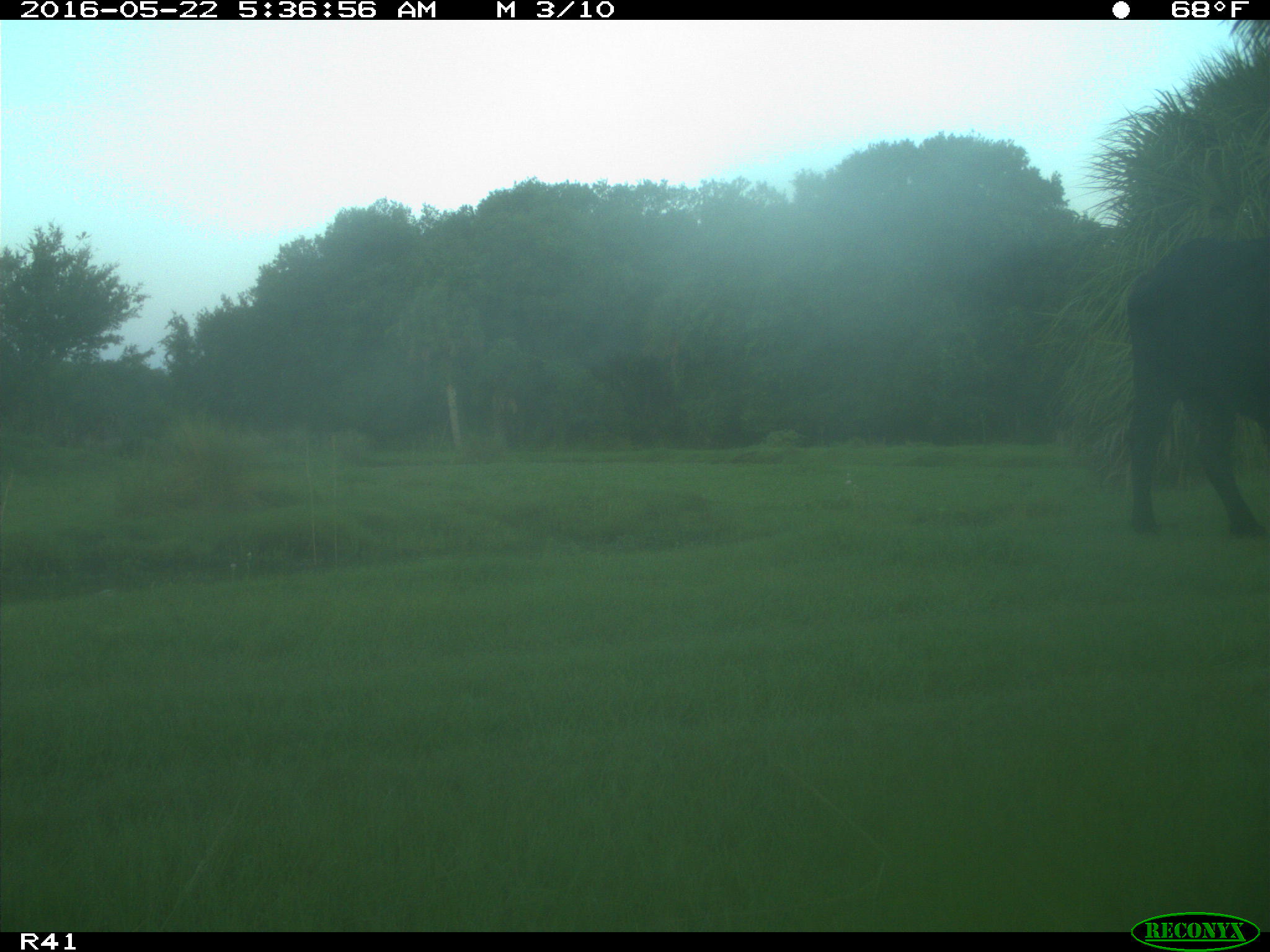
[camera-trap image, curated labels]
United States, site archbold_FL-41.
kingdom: Animalia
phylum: Chordata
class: Mammalia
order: Artiodactyla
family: Bovidae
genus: Bos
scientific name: Bos taurus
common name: domestic cow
Bos taurus (domestic cow).